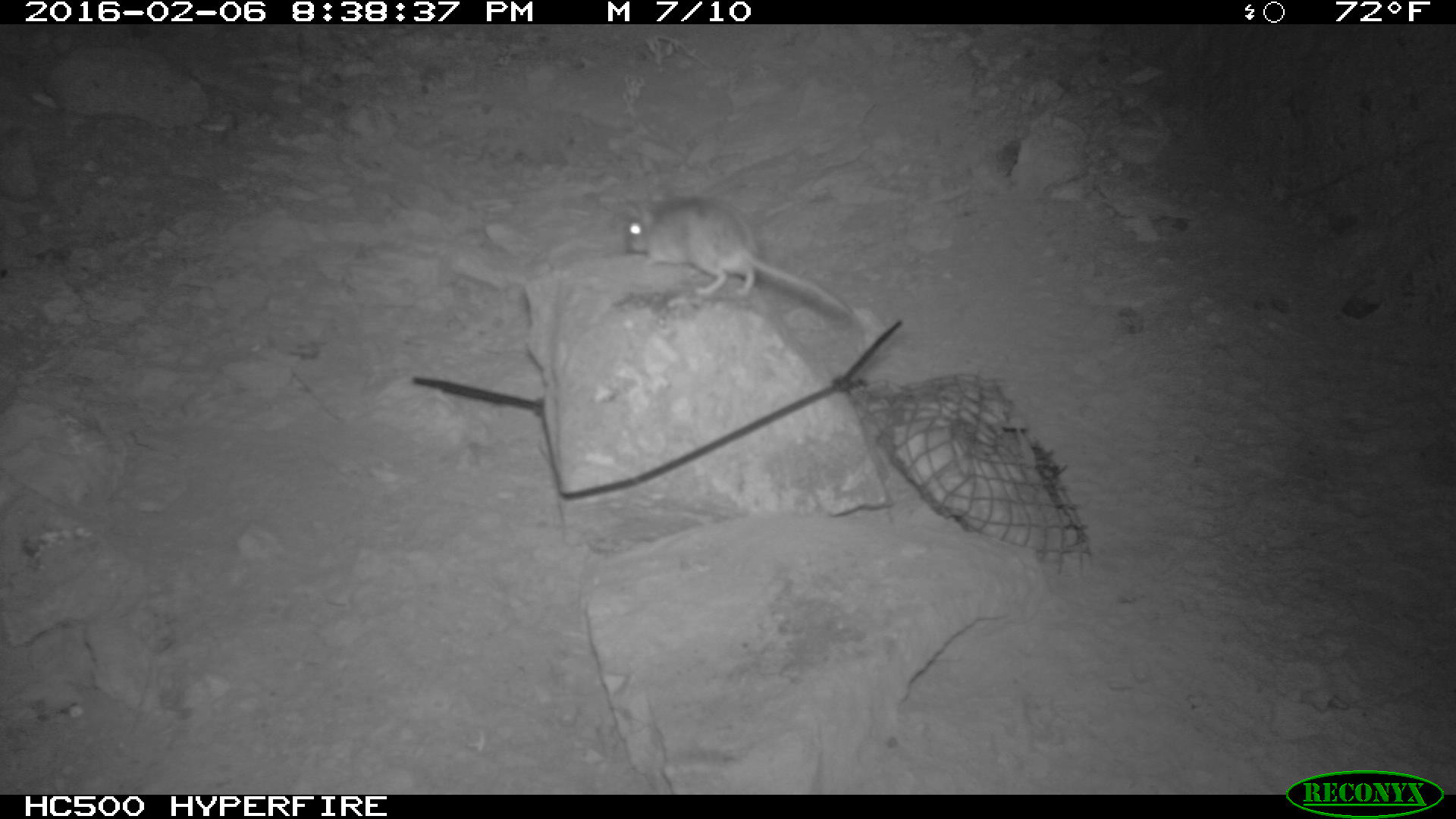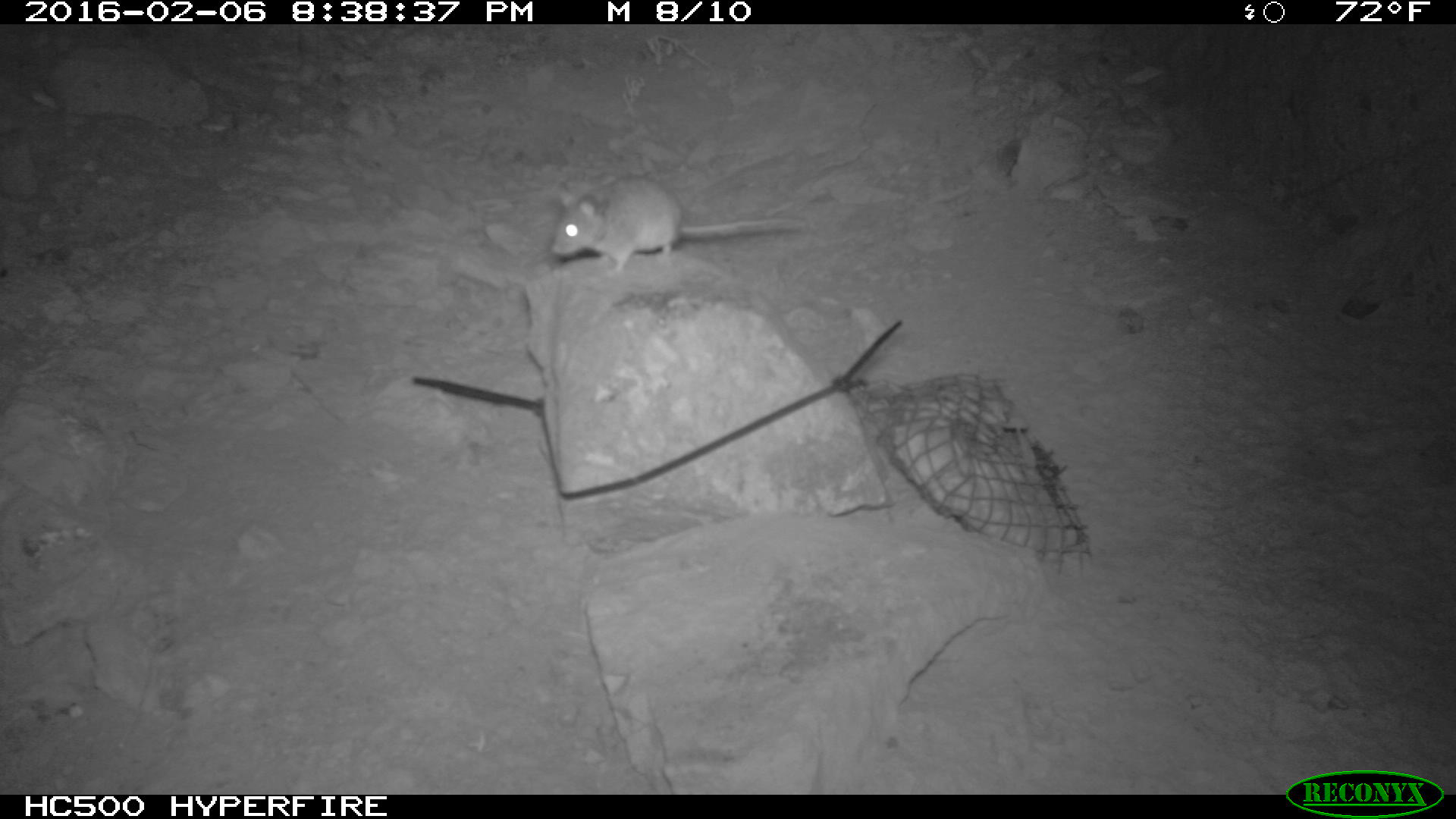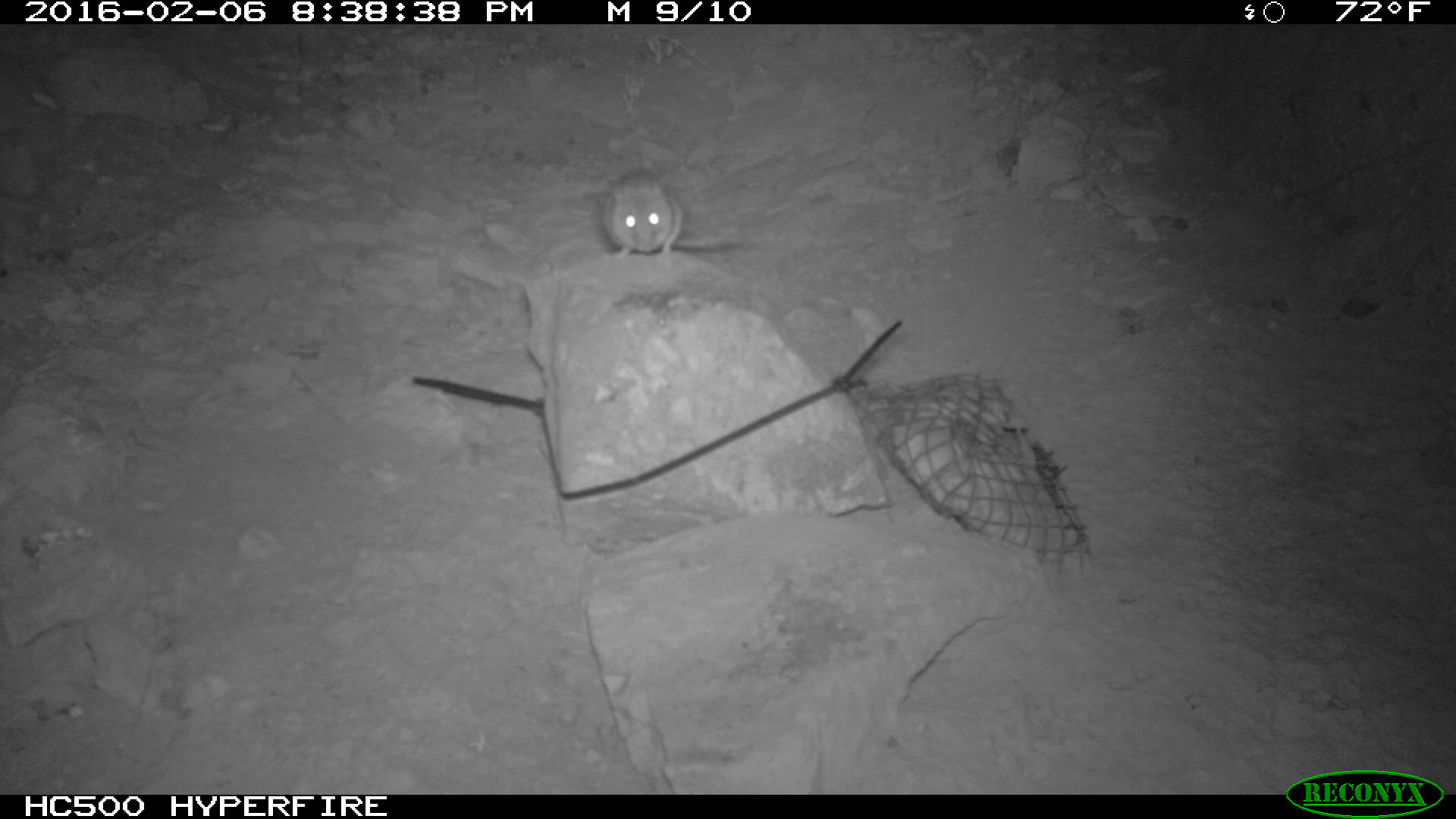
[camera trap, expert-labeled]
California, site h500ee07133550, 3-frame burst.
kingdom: Animalia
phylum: Chordata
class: Mammalia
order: Rodentia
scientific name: Rodentia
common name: rodent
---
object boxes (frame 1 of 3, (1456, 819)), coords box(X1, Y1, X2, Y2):
rodent: box(617, 197, 860, 325)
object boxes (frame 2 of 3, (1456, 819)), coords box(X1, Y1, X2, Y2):
rodent: box(549, 174, 805, 277)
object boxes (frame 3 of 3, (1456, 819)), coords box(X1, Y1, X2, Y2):
rodent: box(604, 169, 752, 259)